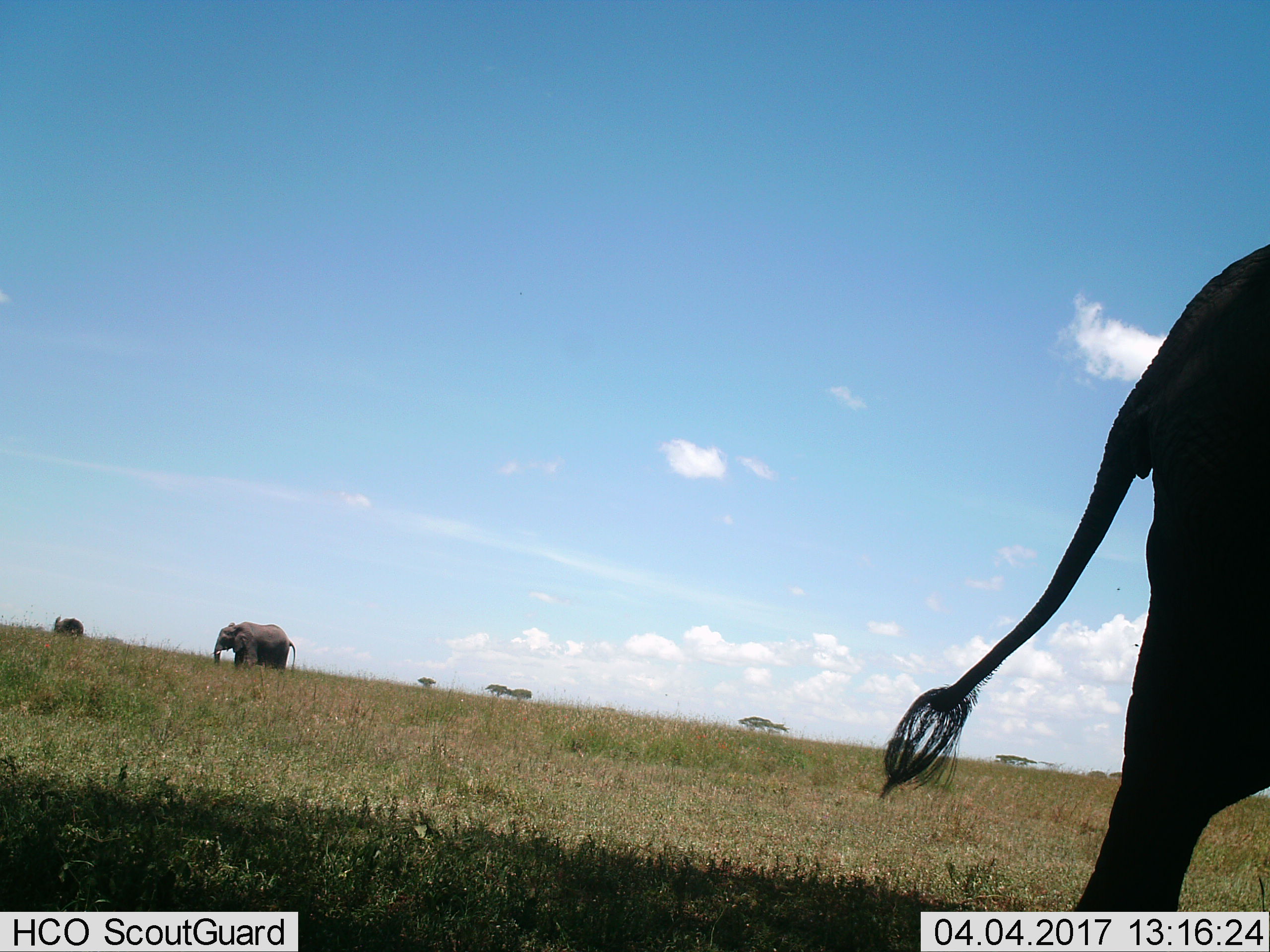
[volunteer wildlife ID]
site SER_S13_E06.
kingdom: Animalia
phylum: Chordata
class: Mammalia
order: Proboscidea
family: Elephantidae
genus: Loxodonta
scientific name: Loxodonta africana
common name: african bush elephant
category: elephant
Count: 3.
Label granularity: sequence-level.